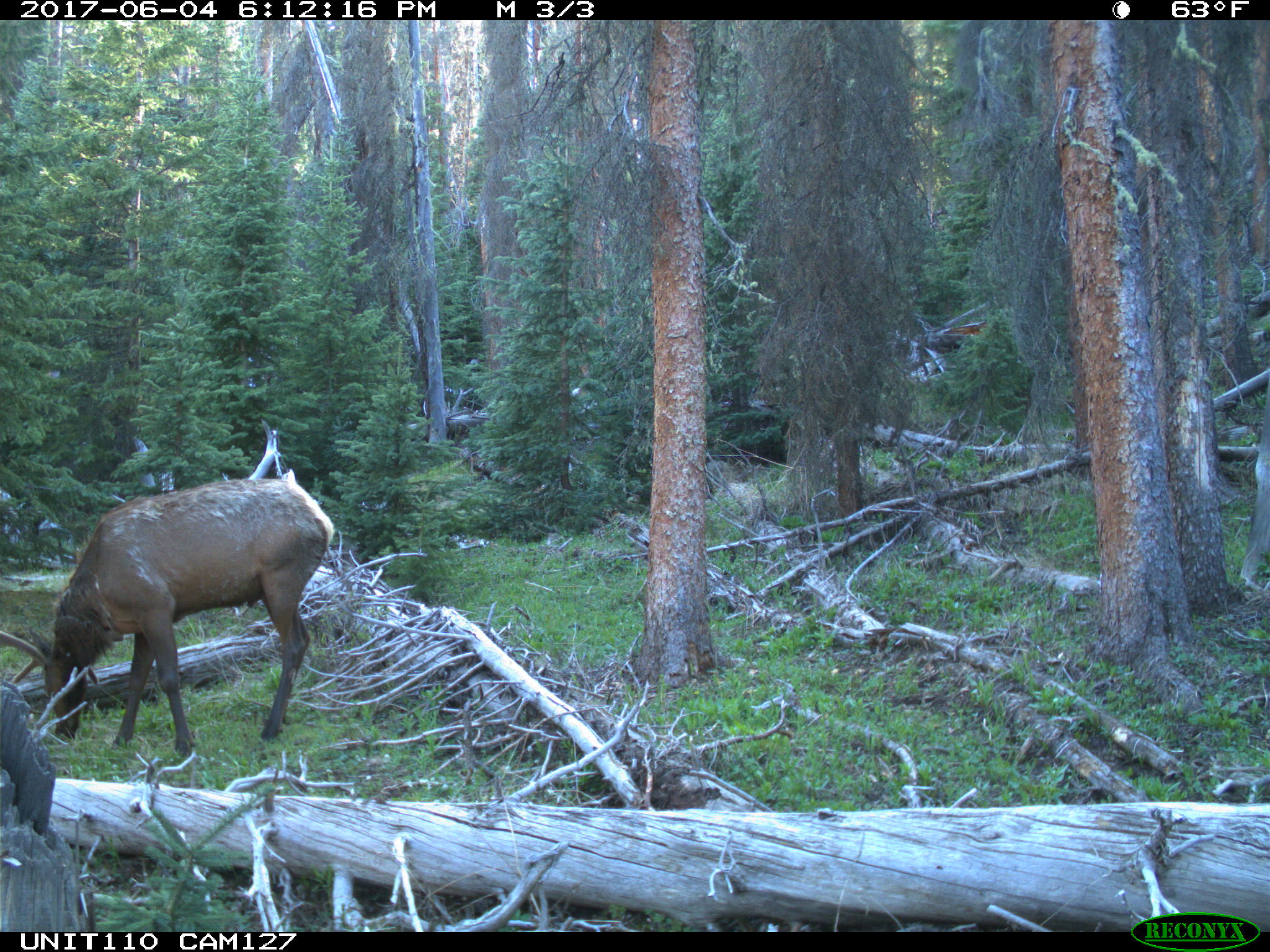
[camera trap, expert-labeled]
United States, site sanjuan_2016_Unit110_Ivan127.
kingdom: Animalia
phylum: Chordata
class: Mammalia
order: Artiodactyla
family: Cervidae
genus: Cervus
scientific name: Cervus elaphus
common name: red deer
Cervus elaphus (red deer).